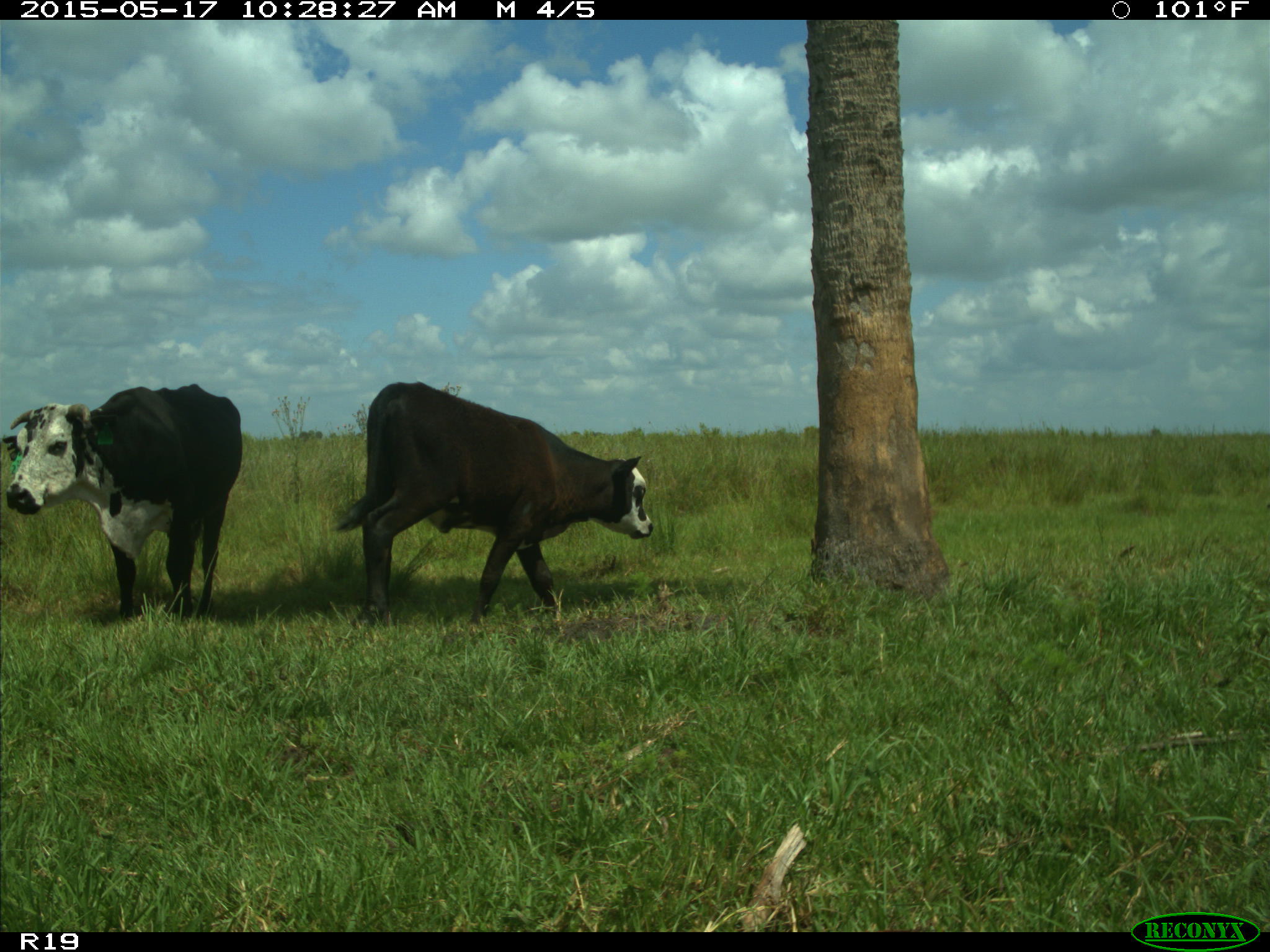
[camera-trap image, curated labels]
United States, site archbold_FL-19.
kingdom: Animalia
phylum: Chordata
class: Mammalia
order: Artiodactyla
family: Bovidae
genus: Bos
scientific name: Bos taurus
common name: domestic cow